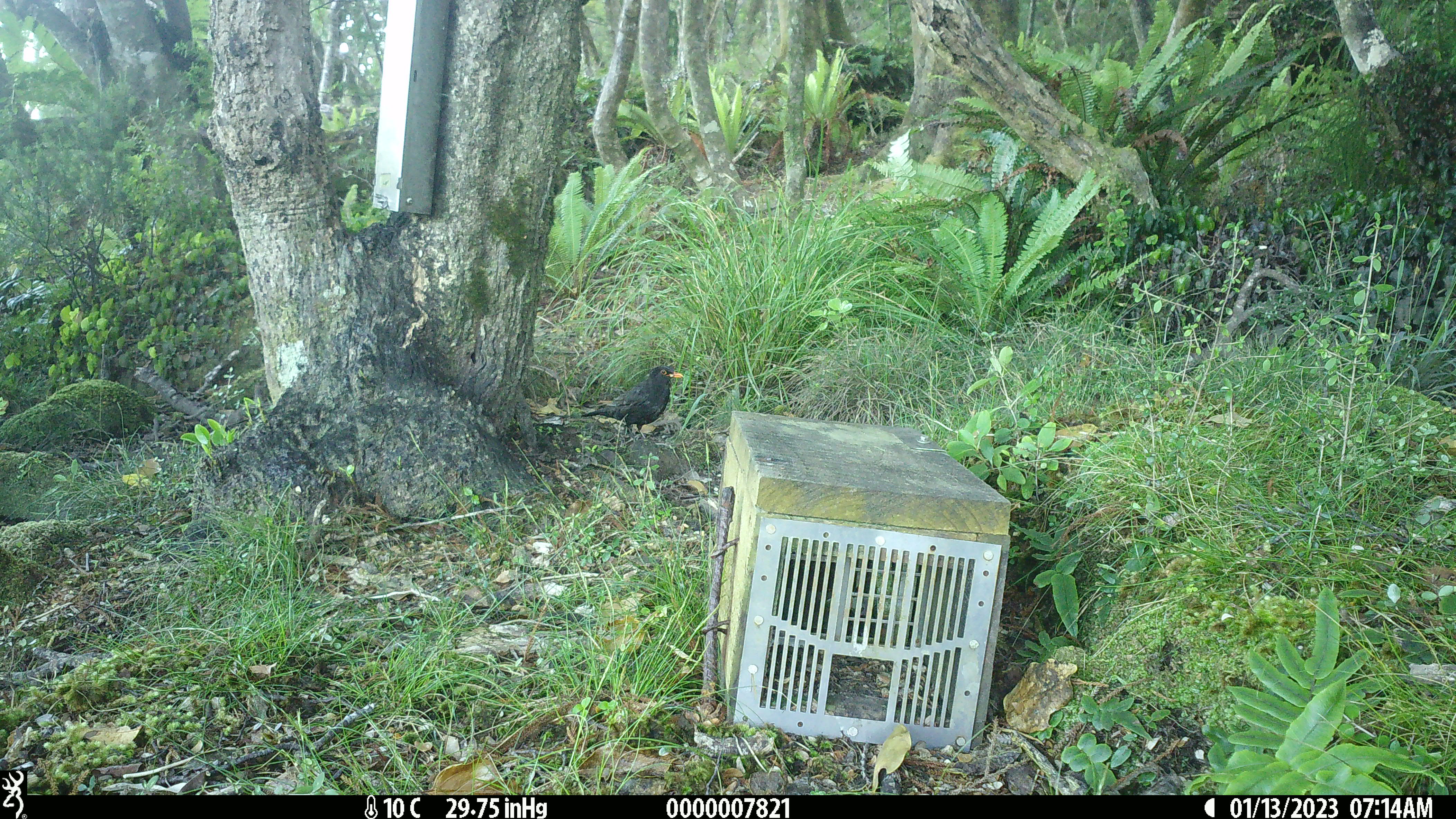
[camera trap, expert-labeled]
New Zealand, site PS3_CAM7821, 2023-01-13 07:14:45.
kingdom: Animalia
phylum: Chordata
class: Aves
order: Passeriformes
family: Turdidae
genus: Turdus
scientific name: Turdus merula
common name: eurasian blackbird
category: blackbird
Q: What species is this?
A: Blackbird (eurasian blackbird) (Turdus merula).